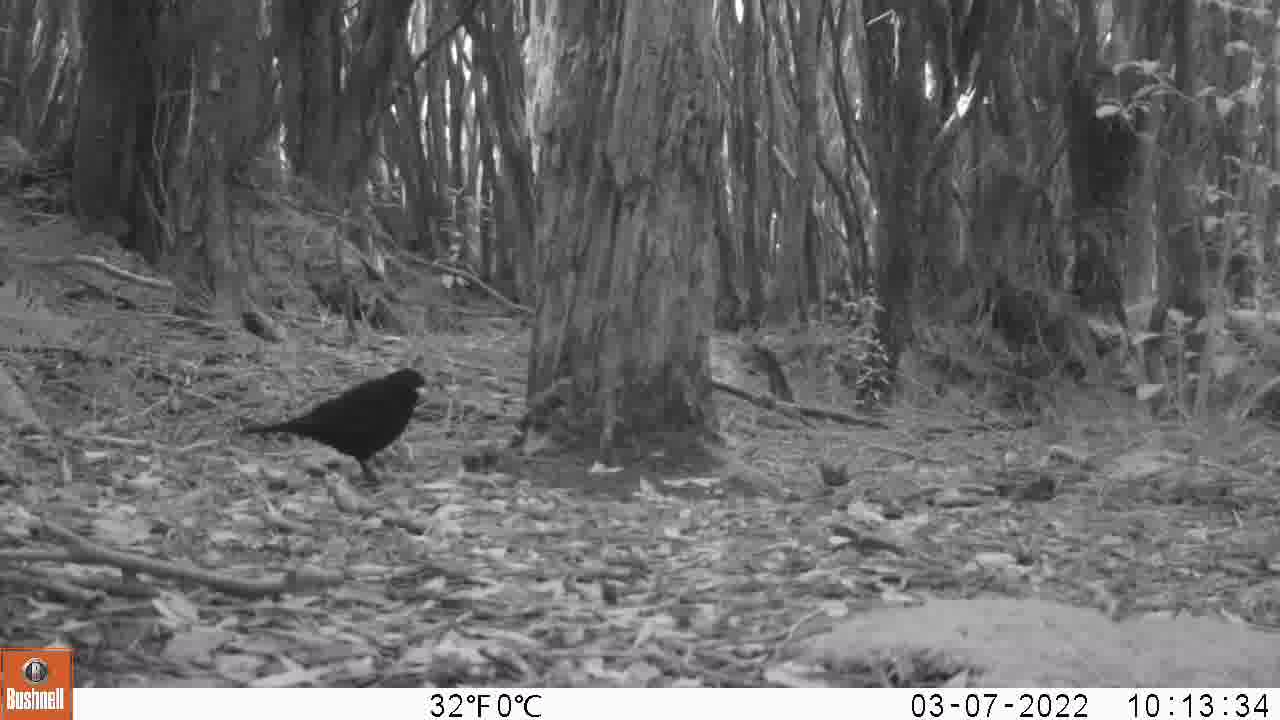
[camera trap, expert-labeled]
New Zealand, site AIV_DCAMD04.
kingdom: Animalia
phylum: Chordata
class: Aves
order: Passeriformes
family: Turdidae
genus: Turdus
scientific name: Turdus merula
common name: eurasian blackbird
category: blackbird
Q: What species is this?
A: Blackbird (eurasian blackbird) (Turdus merula).